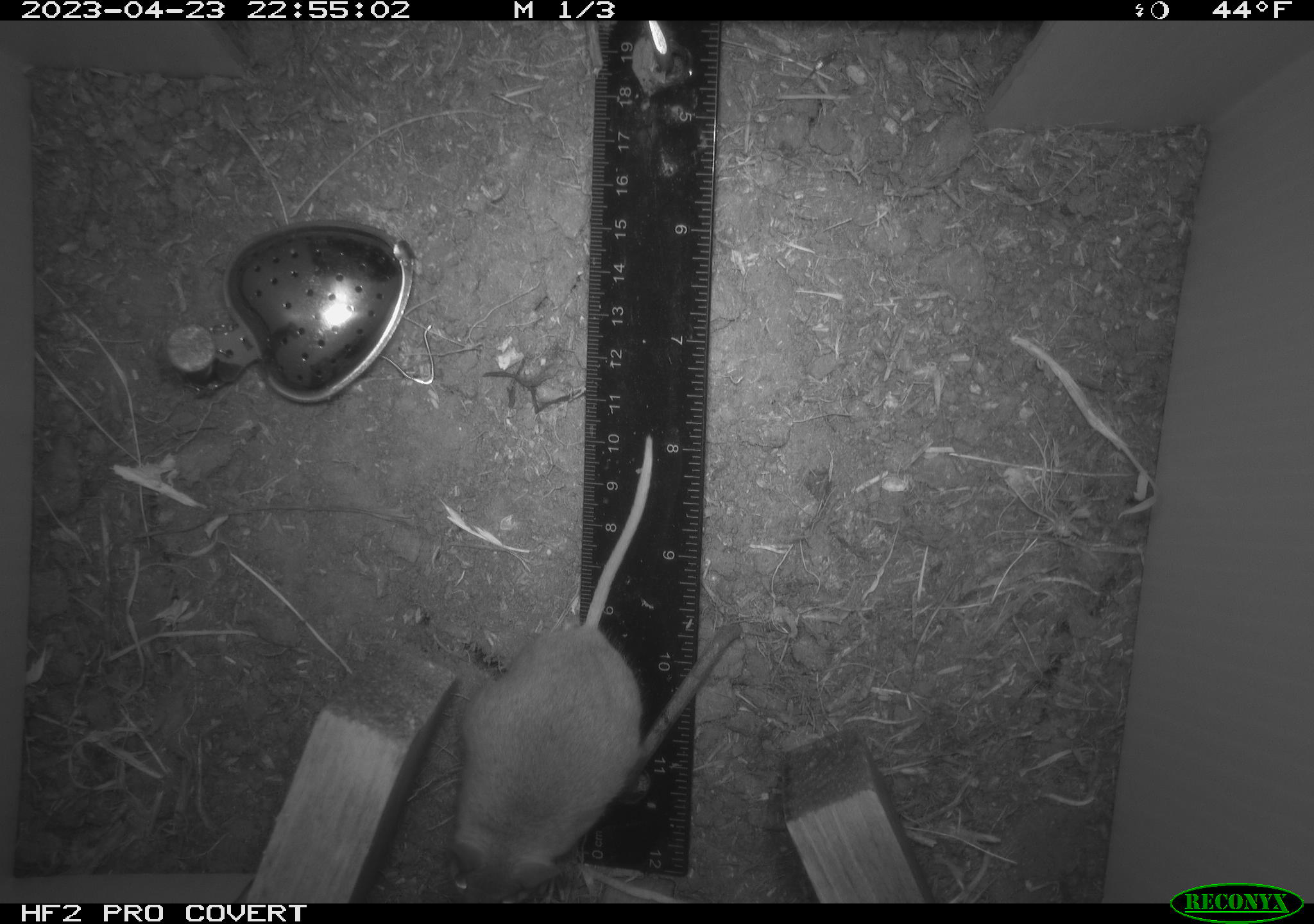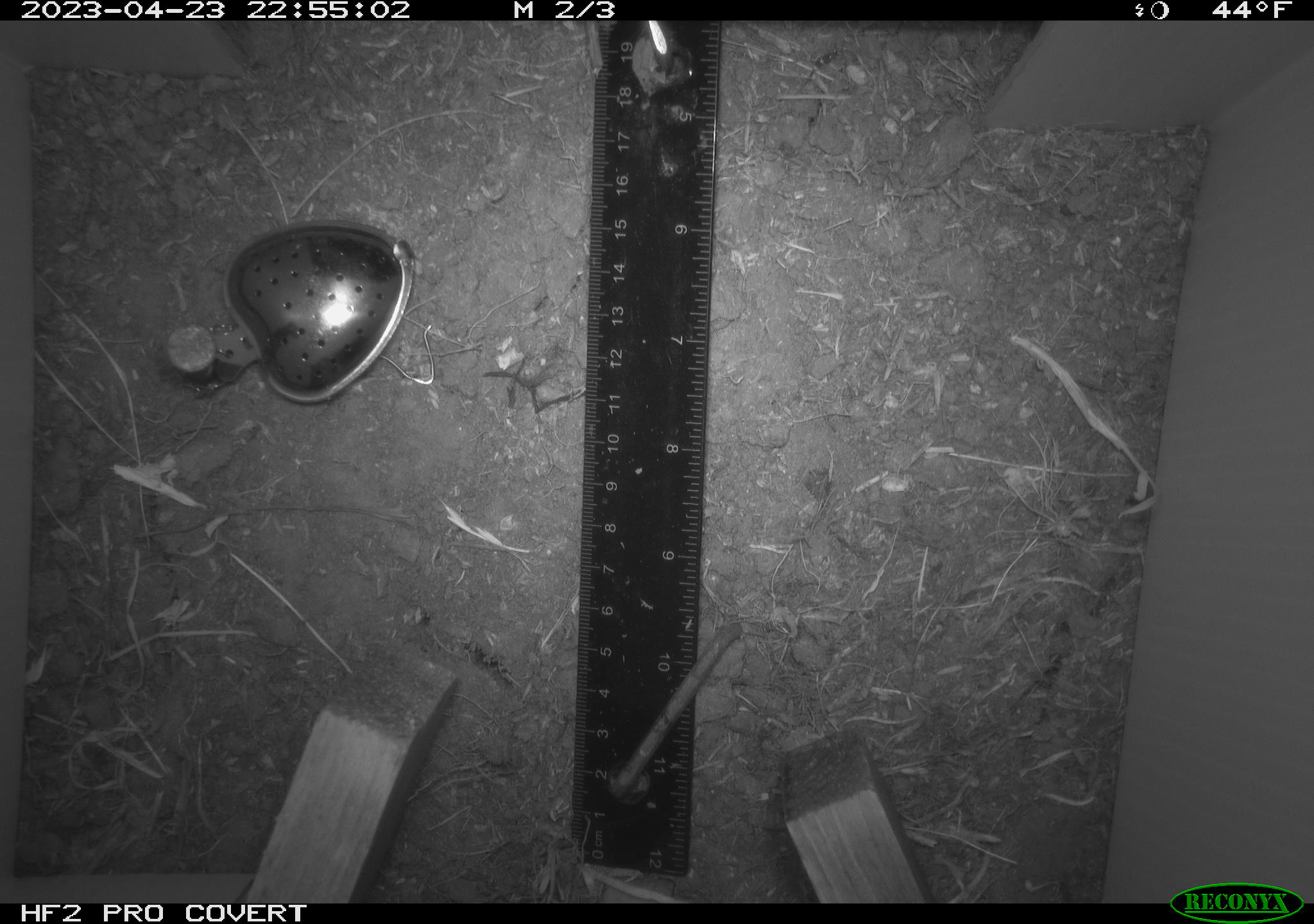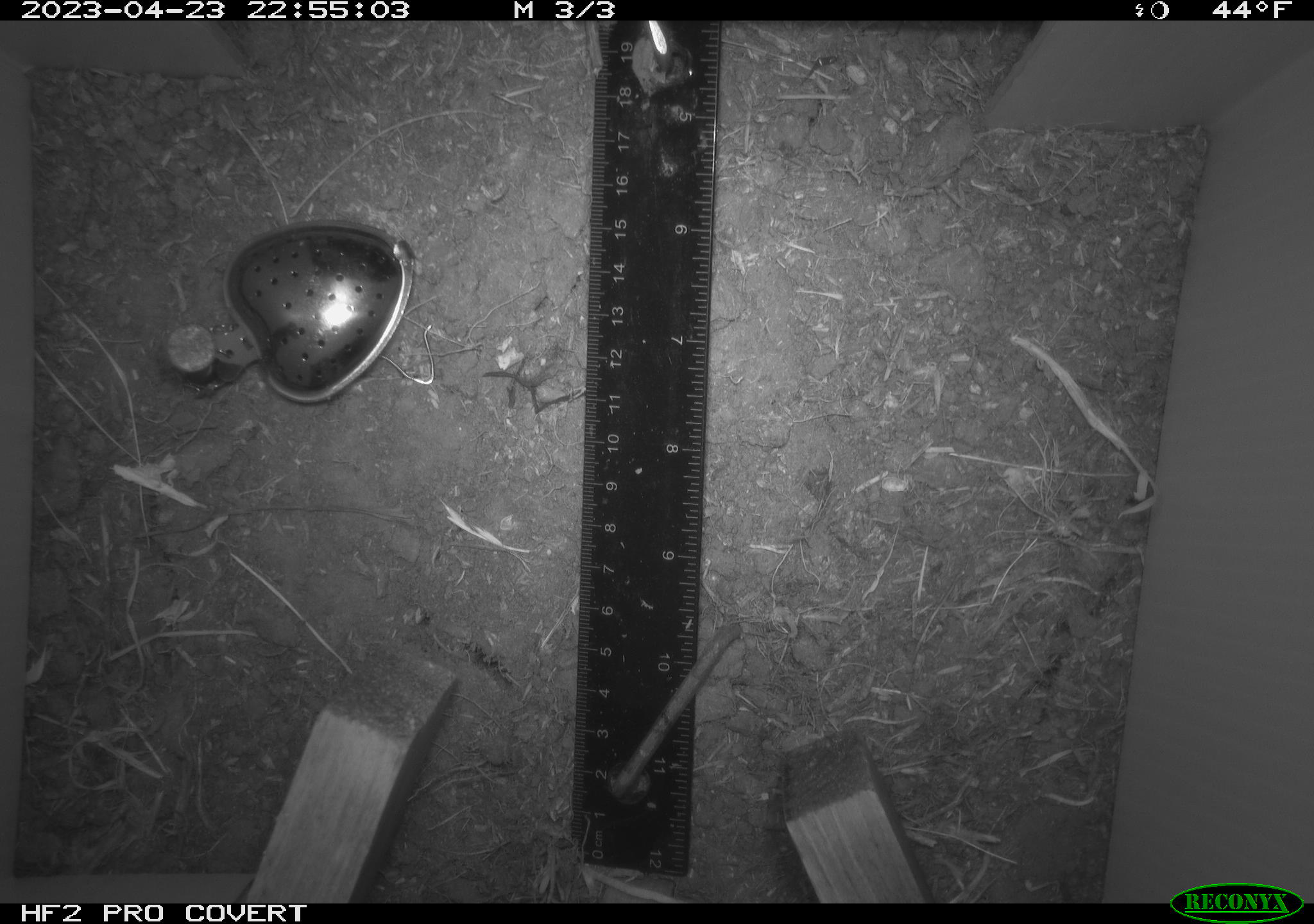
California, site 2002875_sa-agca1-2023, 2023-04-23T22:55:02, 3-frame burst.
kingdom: Animalia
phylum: Chordata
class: Mammalia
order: Rodentia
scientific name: Rodentia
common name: mouse species